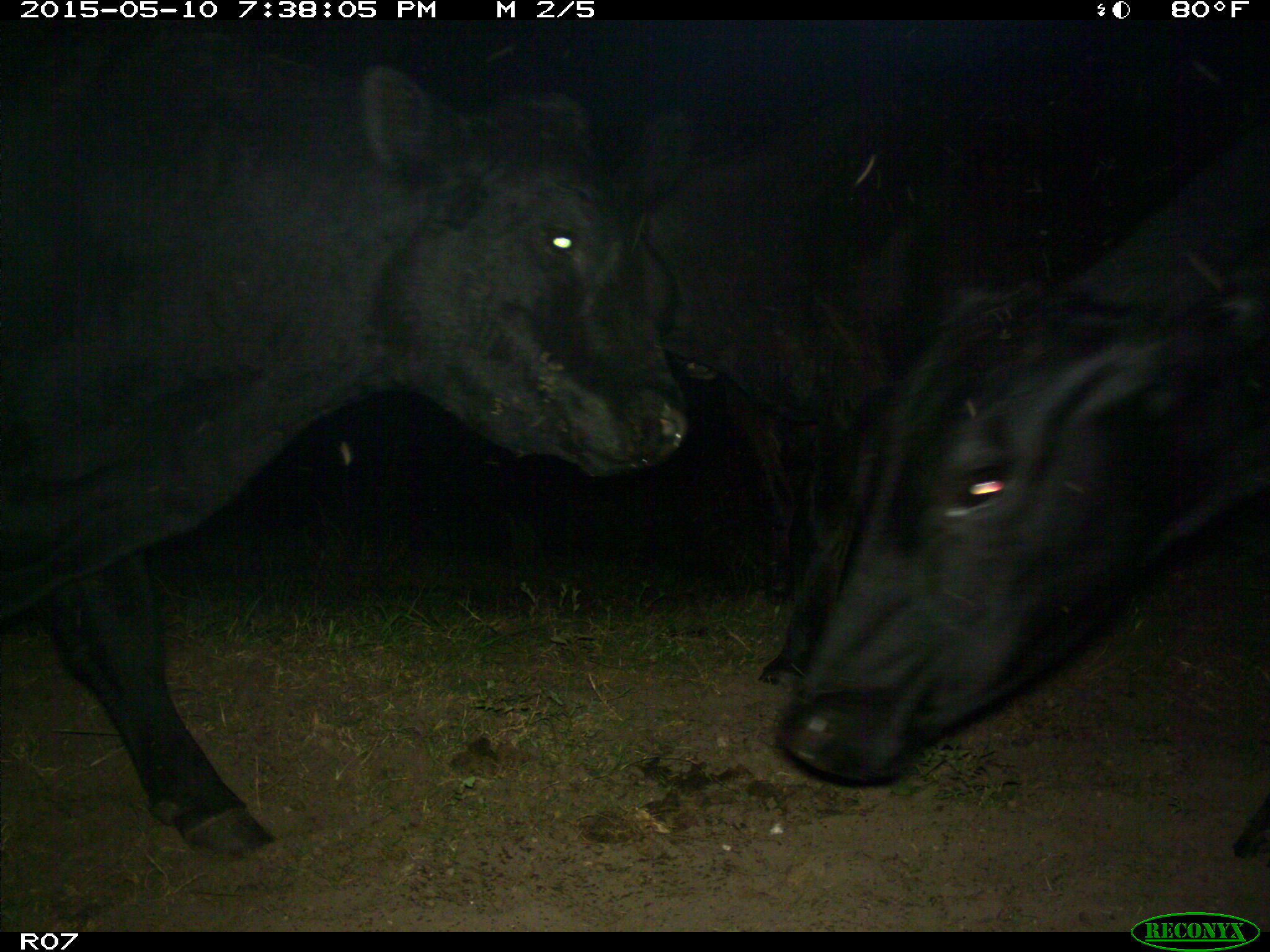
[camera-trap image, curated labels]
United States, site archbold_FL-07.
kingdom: Animalia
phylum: Chordata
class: Mammalia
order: Artiodactyla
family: Bovidae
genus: Bos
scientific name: Bos taurus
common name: domestic cow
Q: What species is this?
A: Bos taurus (domestic cow).